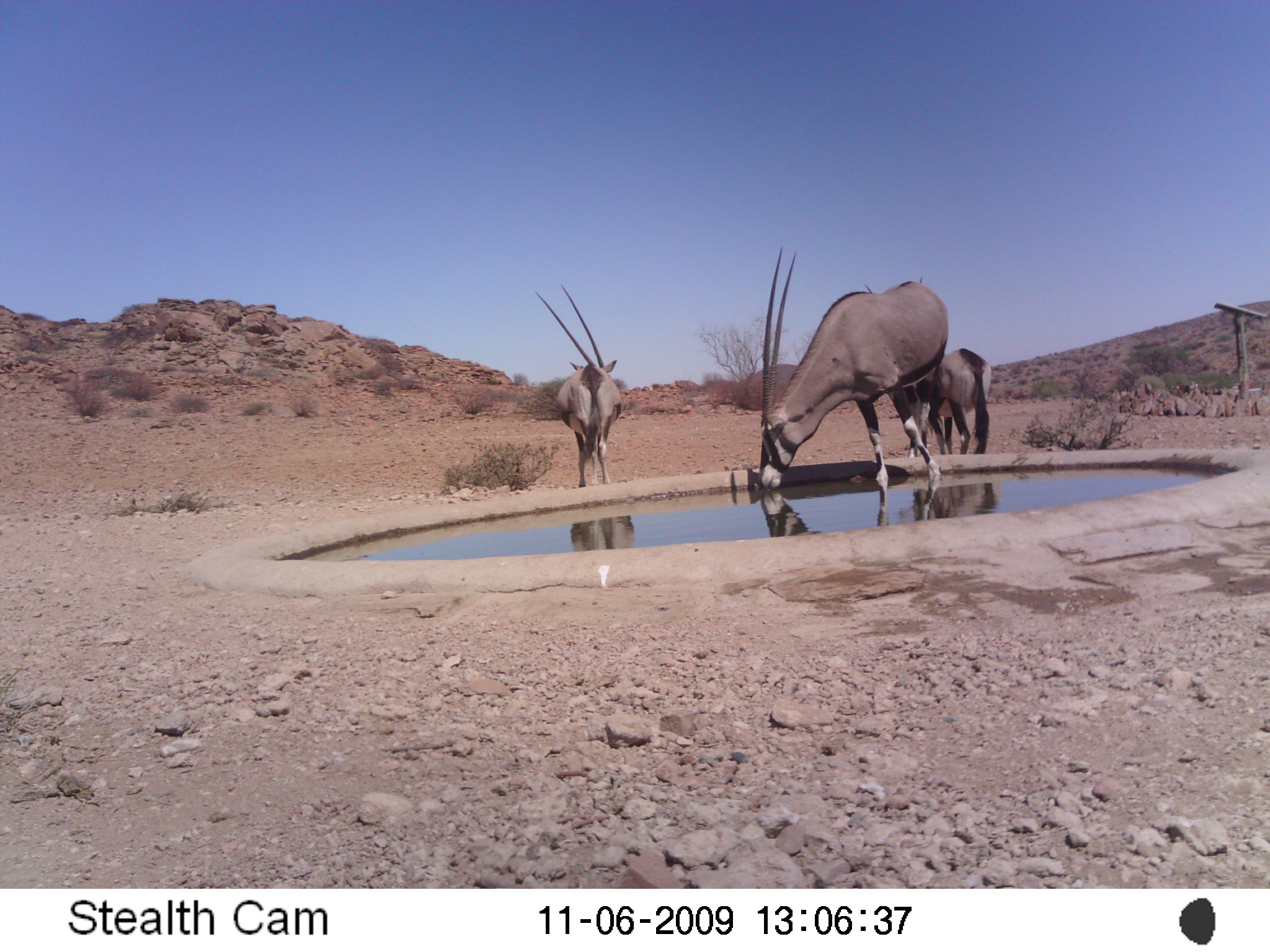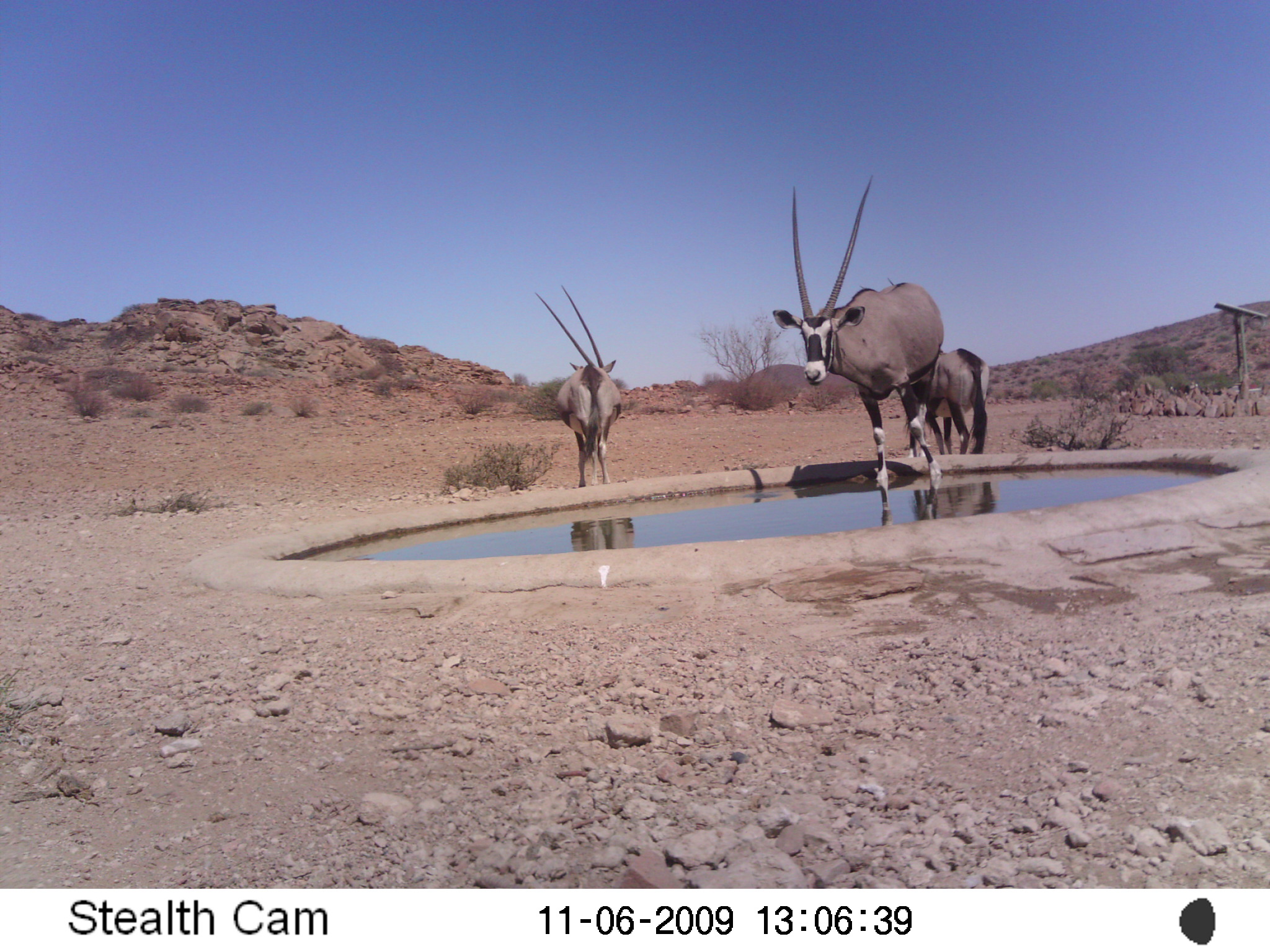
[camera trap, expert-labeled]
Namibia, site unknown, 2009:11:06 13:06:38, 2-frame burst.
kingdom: Animalia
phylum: Chordata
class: Mammalia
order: Artiodactyla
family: Bovidae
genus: Oryx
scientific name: Oryx gazella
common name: gemsbok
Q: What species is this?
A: Oryx gazella (gemsbok).